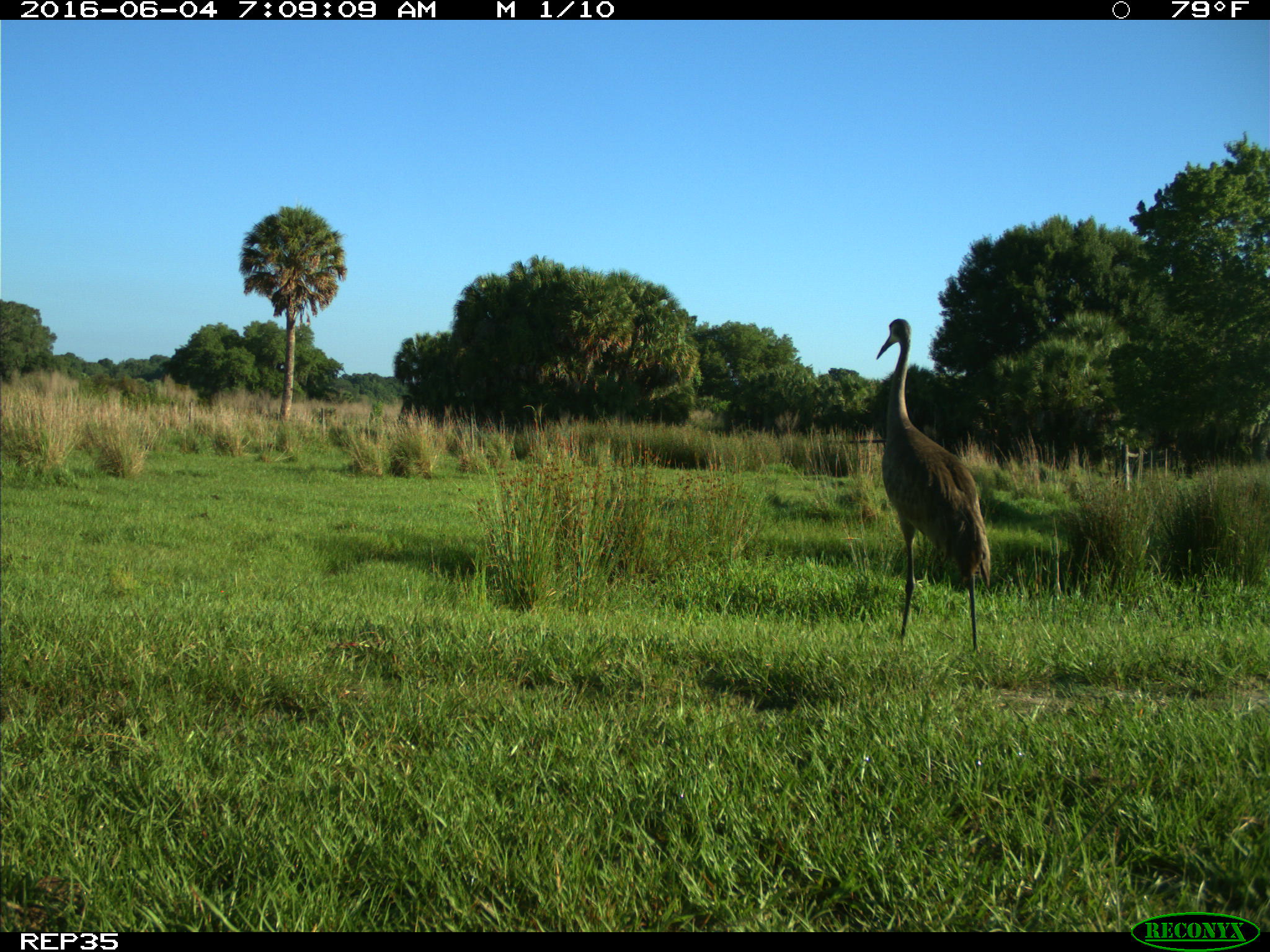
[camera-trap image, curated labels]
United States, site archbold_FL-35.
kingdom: Animalia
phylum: Chordata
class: Aves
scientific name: Aves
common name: birds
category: unidentified bird